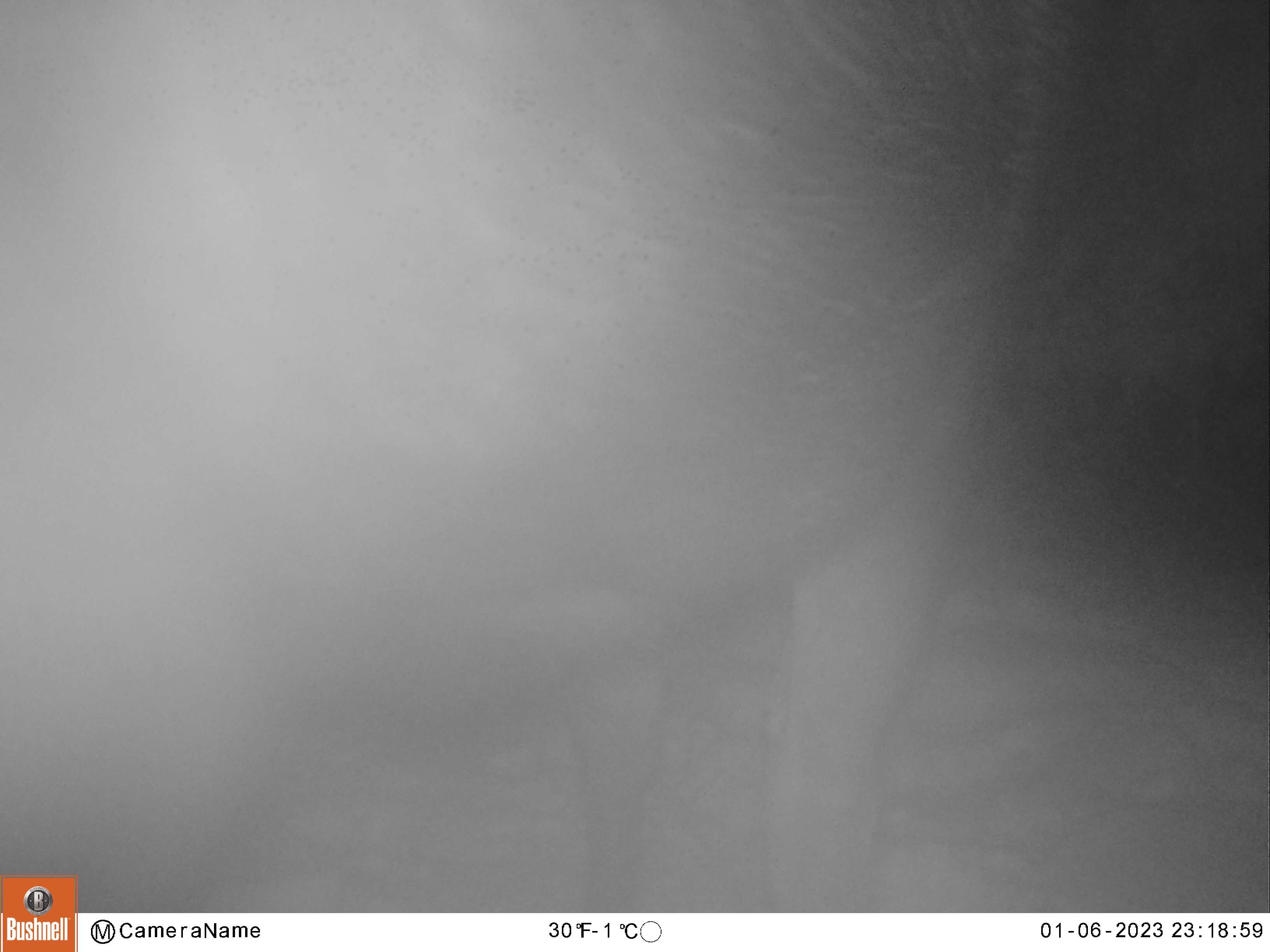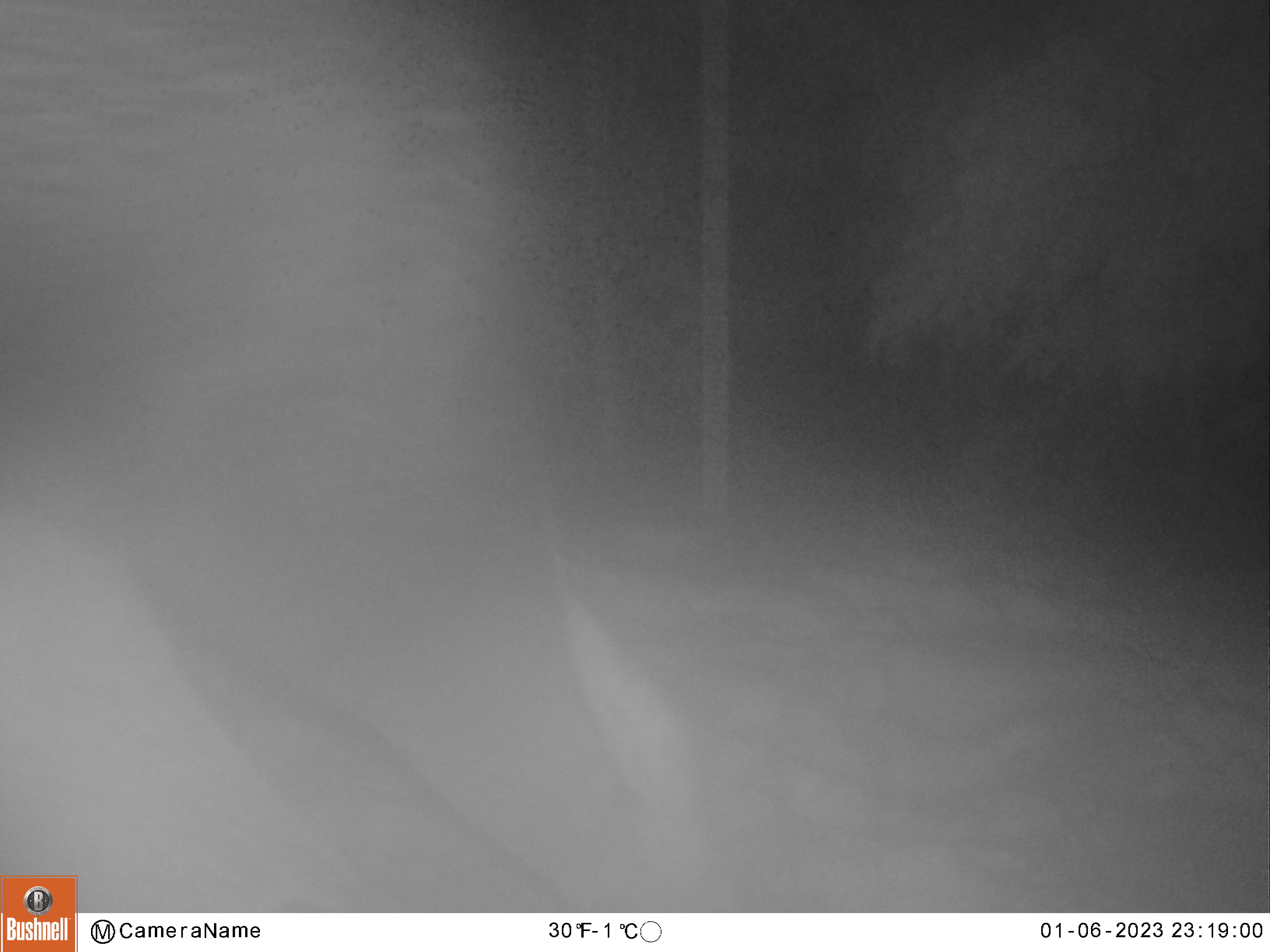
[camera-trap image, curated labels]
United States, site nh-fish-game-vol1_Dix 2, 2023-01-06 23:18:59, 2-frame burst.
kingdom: Animalia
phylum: Chordata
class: Mammalia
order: Artiodactyla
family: Cervidae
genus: Alces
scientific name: Alces alces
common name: moose